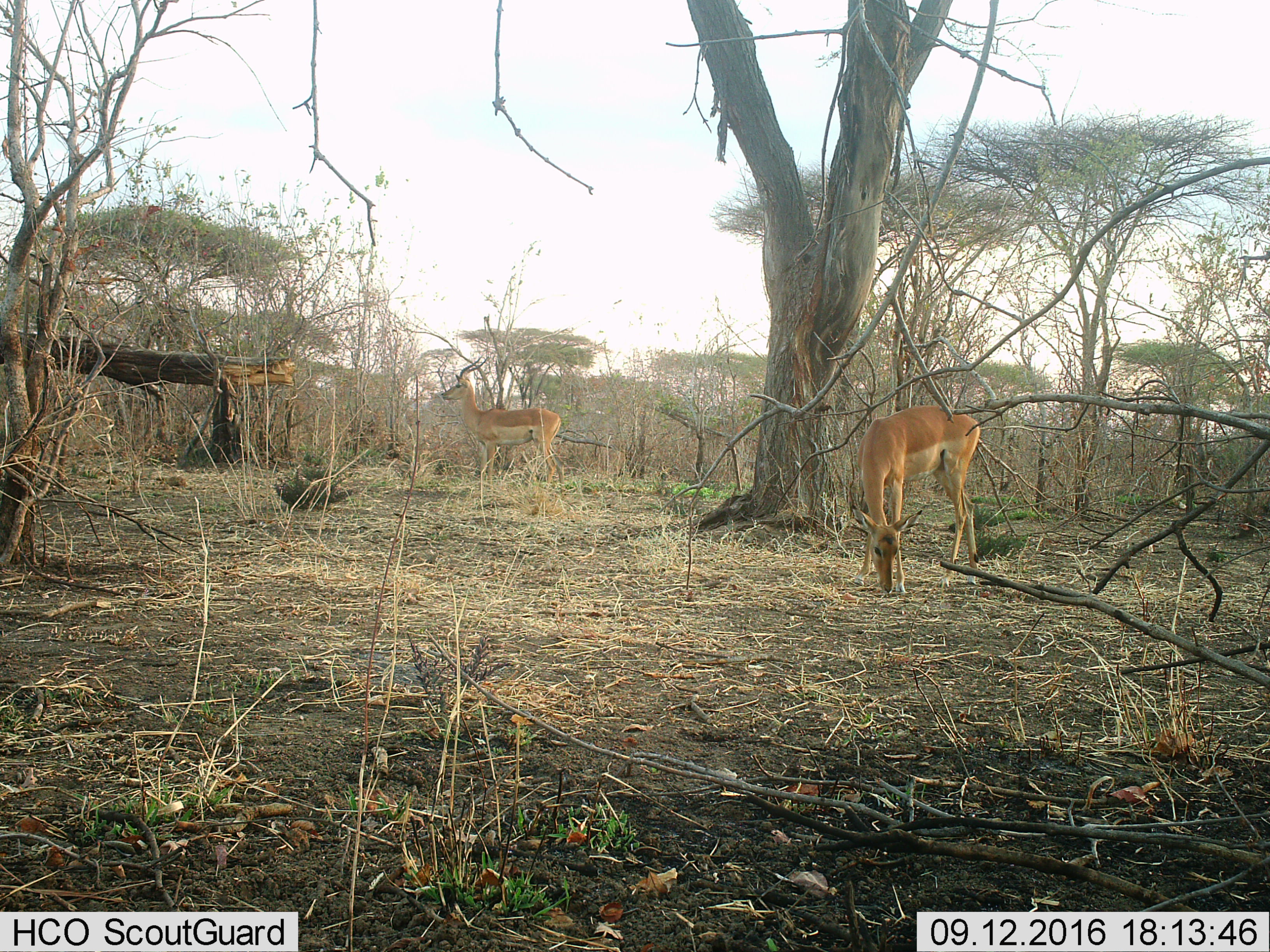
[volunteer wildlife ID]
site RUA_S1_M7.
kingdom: Animalia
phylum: Chordata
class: Mammalia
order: Artiodactyla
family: Bovidae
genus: Aepyceros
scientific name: Aepyceros melampus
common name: impala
Impala (Aepyceros melampus), count 2. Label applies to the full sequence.